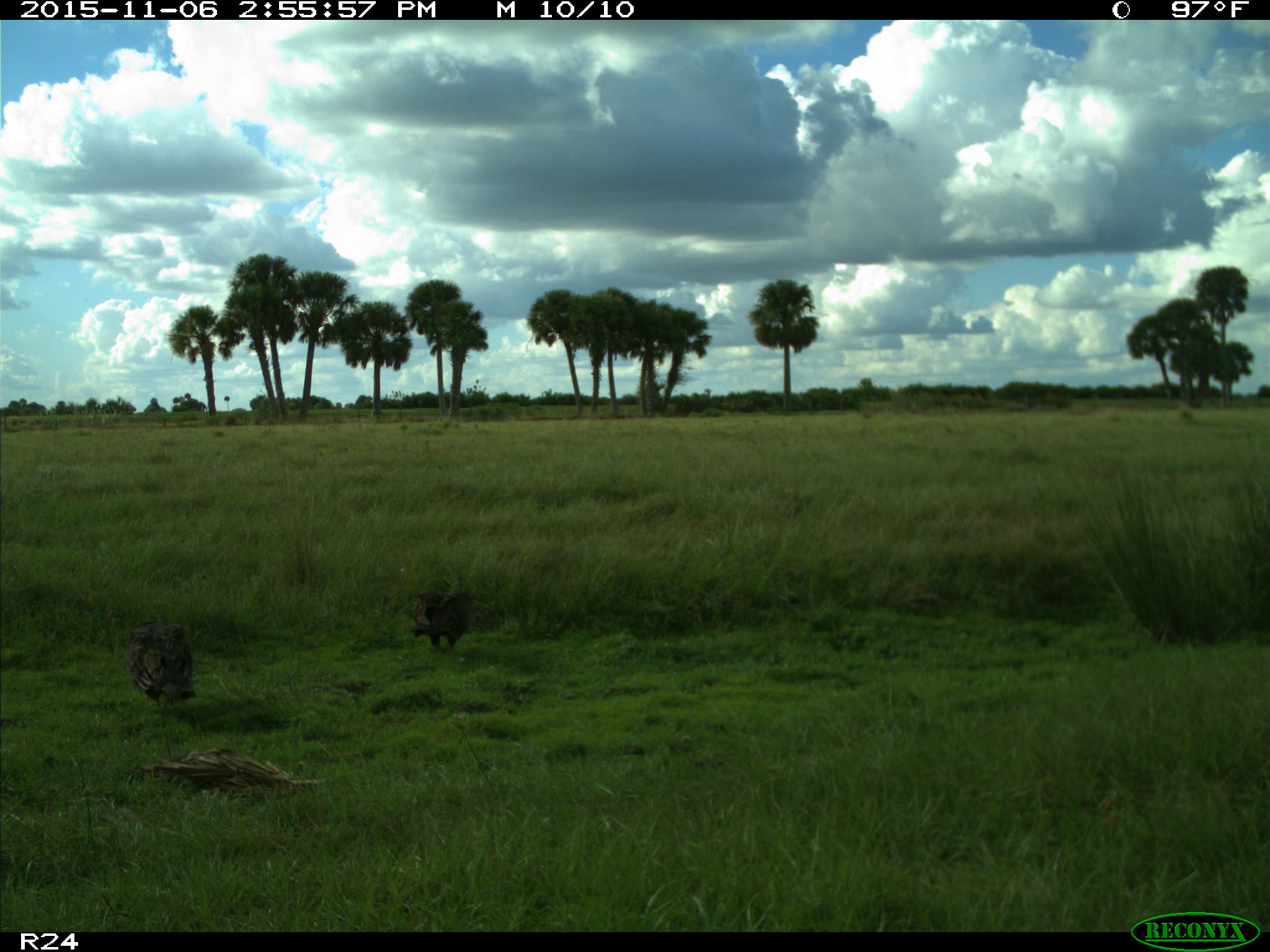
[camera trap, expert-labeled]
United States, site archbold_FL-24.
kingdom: Animalia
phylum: Chordata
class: Aves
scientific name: Aves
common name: birds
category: unidentified bird